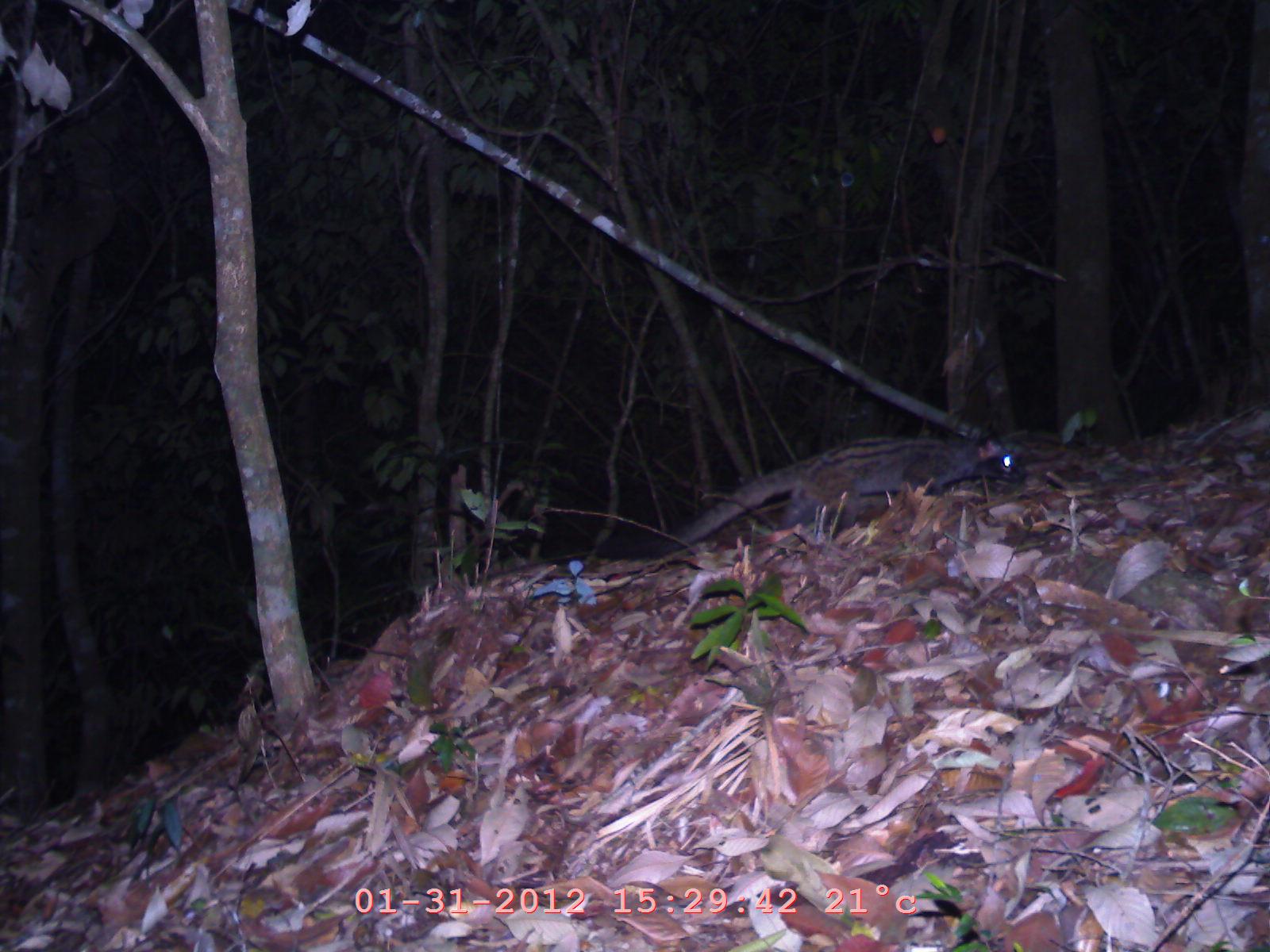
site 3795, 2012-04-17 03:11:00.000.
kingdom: Animalia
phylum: Chordata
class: Mammalia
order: Carnivora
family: Viverridae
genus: Paguma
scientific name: Paguma larvata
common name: masked palm civet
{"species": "Paguma larvata (masked palm civet)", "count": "1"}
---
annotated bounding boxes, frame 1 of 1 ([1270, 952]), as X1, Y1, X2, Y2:
paguma larvata: 592, 420, 1027, 562